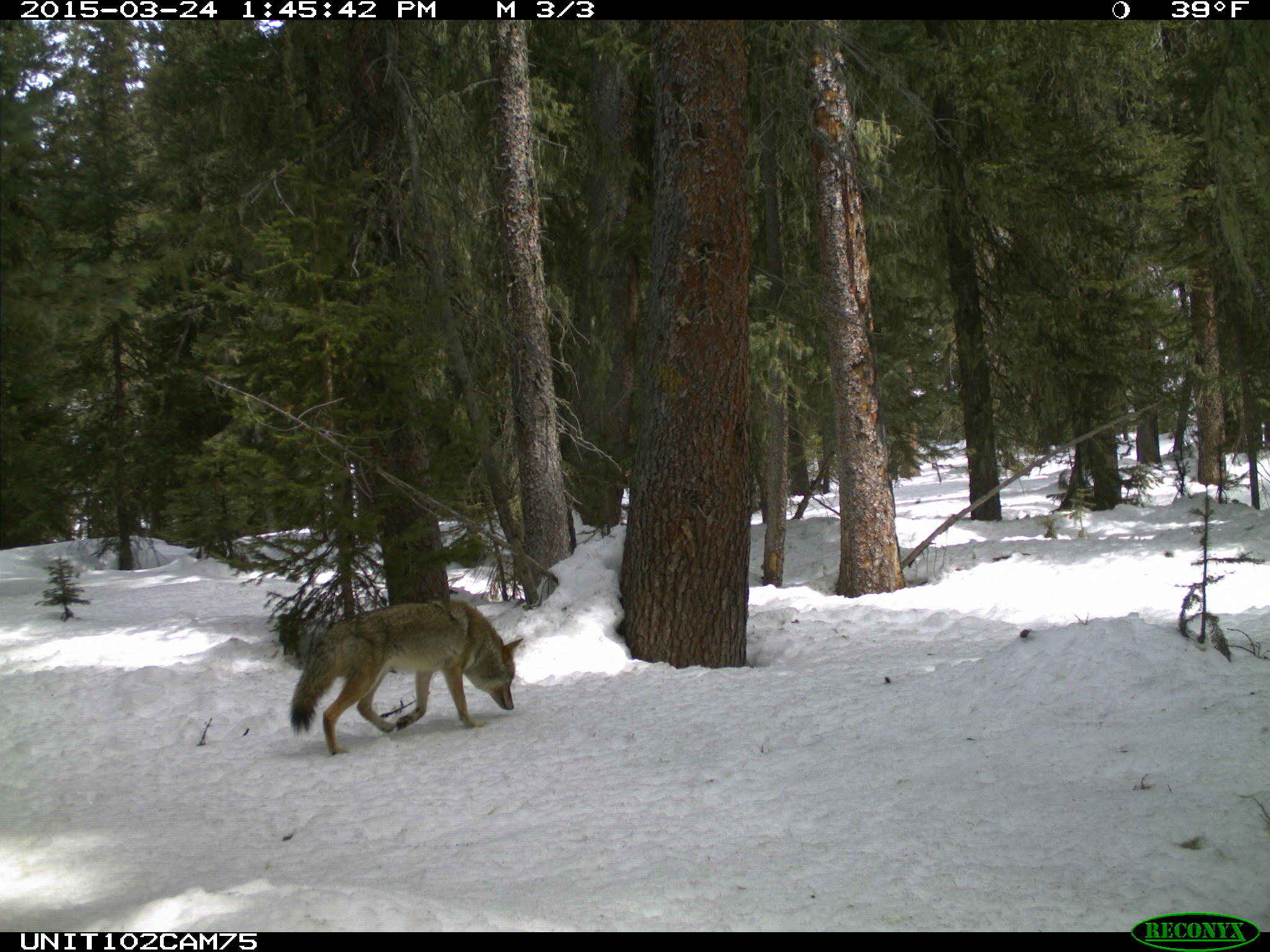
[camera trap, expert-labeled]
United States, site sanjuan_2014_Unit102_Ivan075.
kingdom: Animalia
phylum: Chordata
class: Mammalia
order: Carnivora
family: Canidae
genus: Canis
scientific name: Canis latrans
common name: coyote